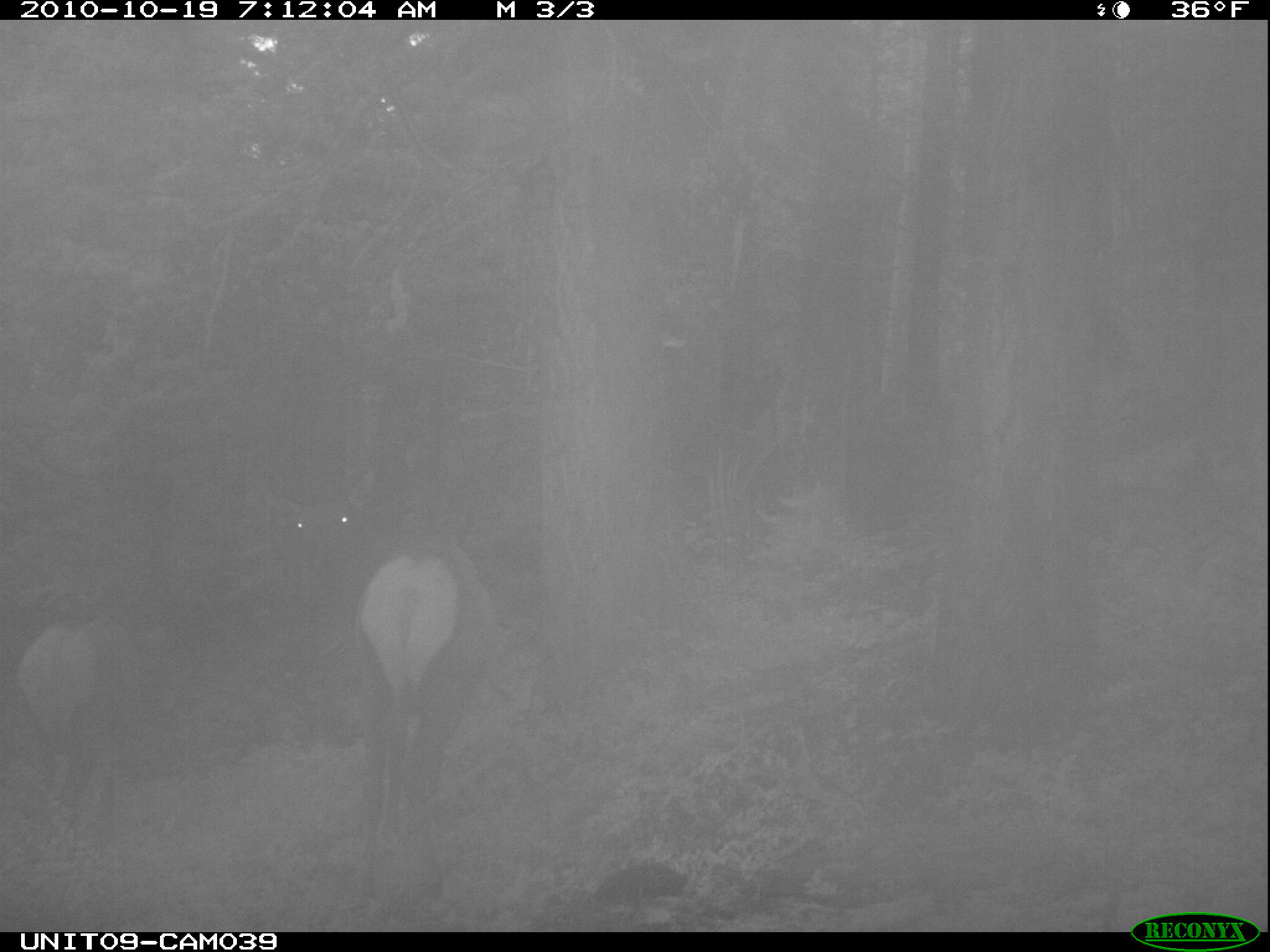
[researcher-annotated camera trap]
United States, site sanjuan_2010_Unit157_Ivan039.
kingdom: Animalia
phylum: Chordata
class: Mammalia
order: Artiodactyla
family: Cervidae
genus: Cervus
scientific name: Cervus elaphus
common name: red deer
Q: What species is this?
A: Cervus elaphus (red deer).